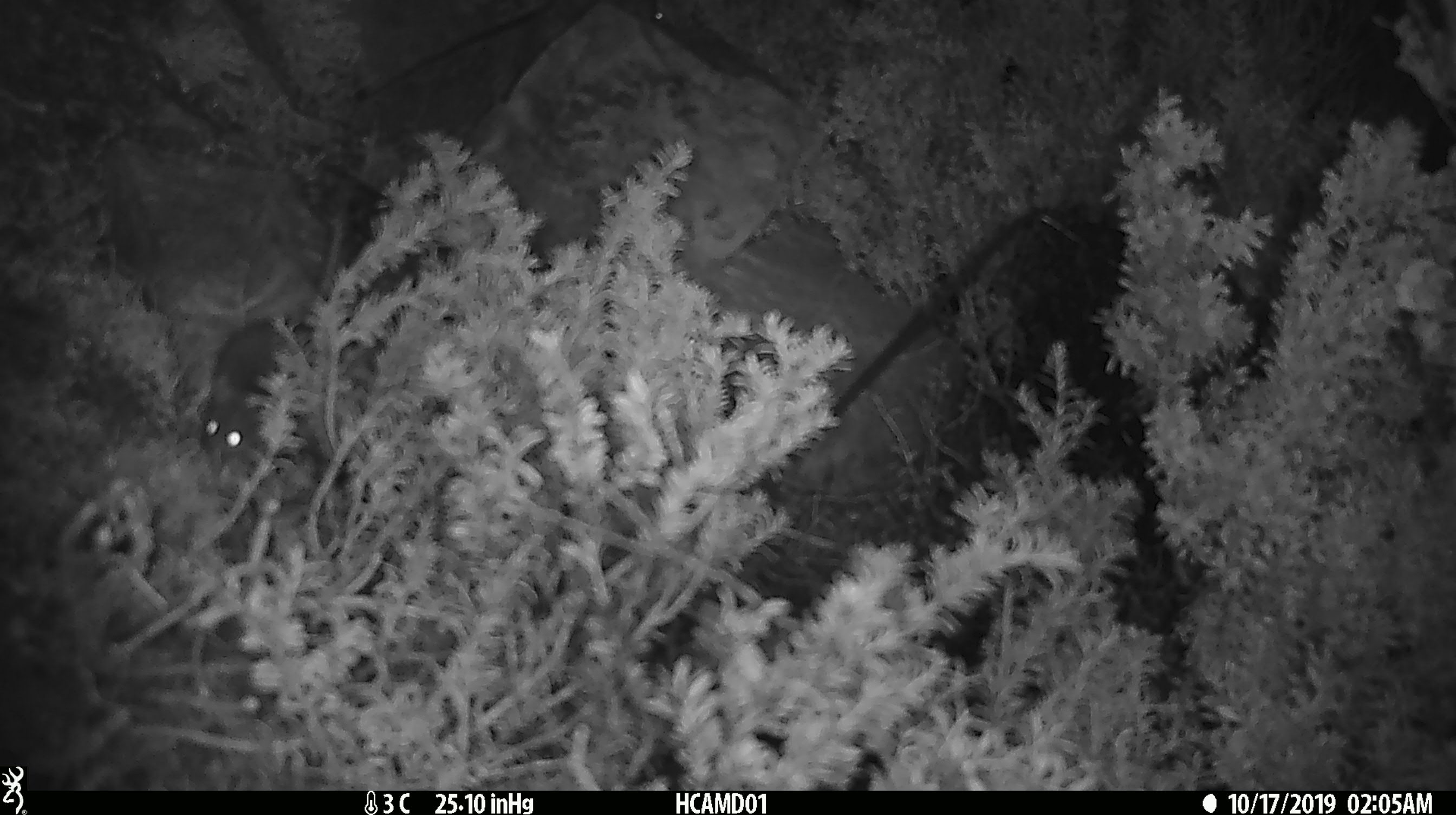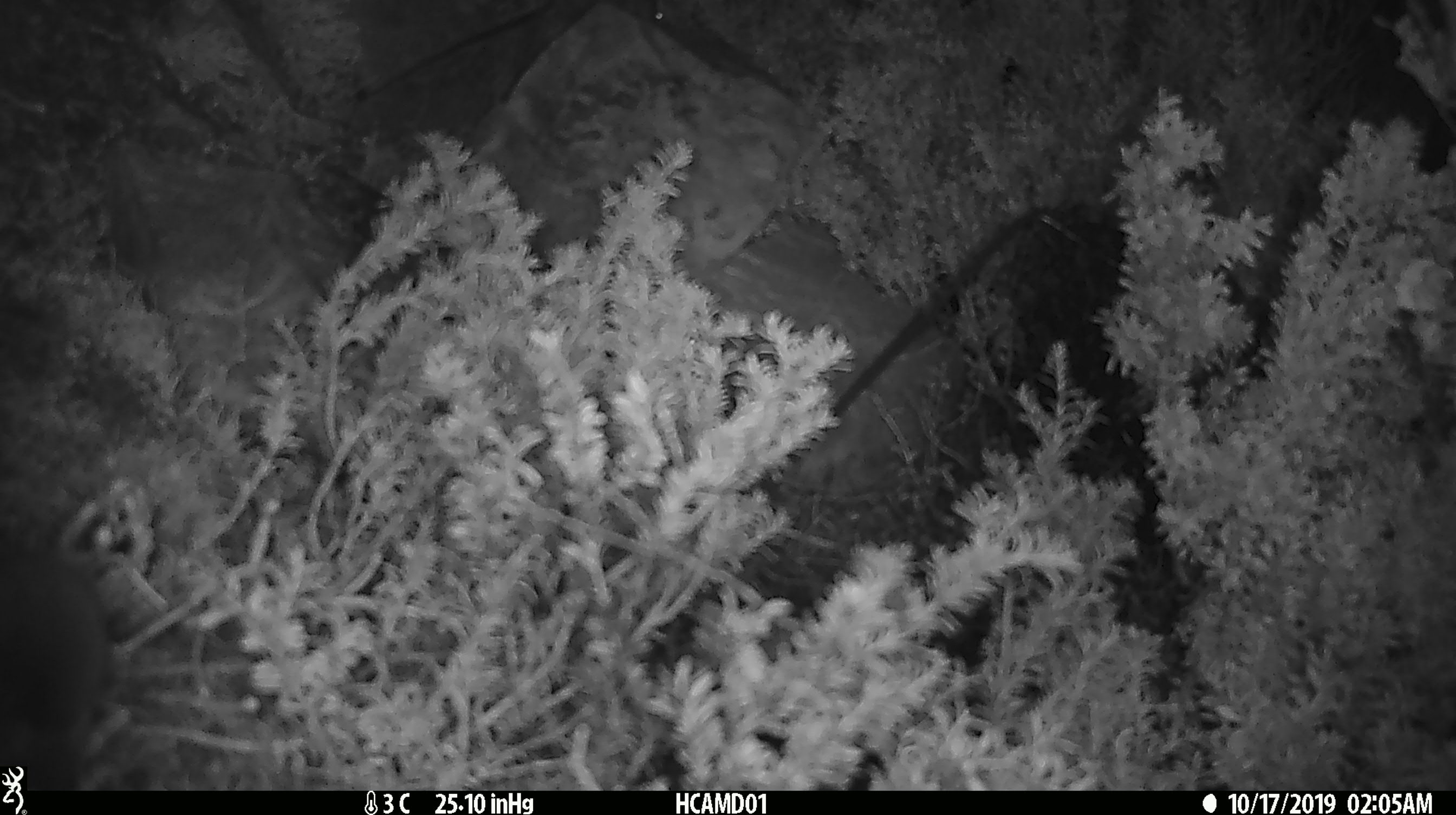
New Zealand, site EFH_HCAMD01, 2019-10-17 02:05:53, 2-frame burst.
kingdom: Animalia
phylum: Chordata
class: Mammalia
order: Rodentia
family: Muridae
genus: Mus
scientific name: Mus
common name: mouse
Mouse (Mus).